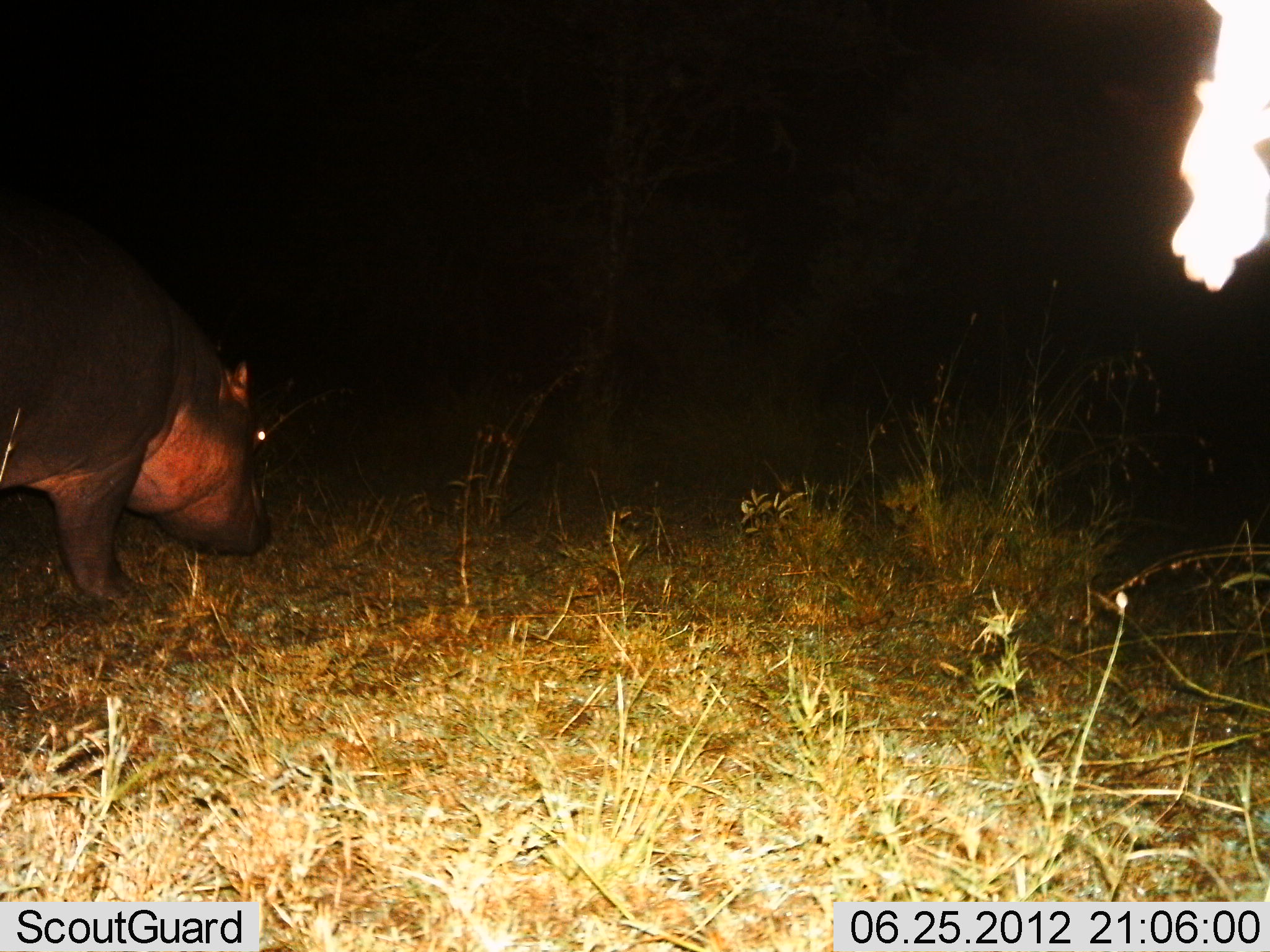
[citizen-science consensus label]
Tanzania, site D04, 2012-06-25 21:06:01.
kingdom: Animalia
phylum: Chordata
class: Mammalia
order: Artiodactyla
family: Hippopotamidae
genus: Hippopotamus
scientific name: Hippopotamus amphibius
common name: hippopotamus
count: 1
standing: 50%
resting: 0%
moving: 20%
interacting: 0%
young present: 0%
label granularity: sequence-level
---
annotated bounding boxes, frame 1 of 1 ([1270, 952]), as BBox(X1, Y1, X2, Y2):
animal: BBox(0, 203, 274, 616)